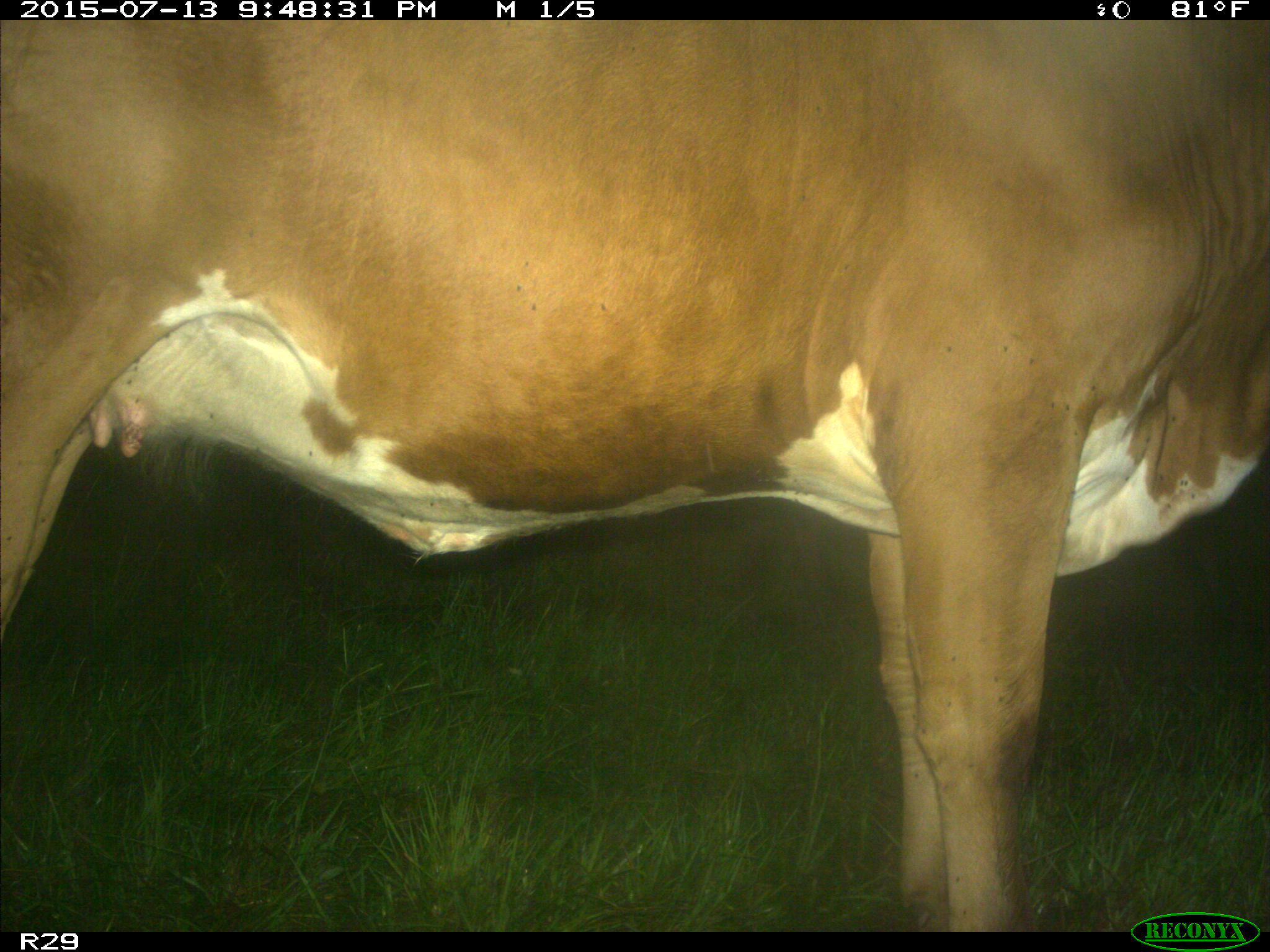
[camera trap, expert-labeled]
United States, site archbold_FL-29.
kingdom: Animalia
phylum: Chordata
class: Mammalia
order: Artiodactyla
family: Bovidae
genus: Bos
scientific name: Bos taurus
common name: domestic cow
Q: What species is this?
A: Bos taurus (domestic cow).